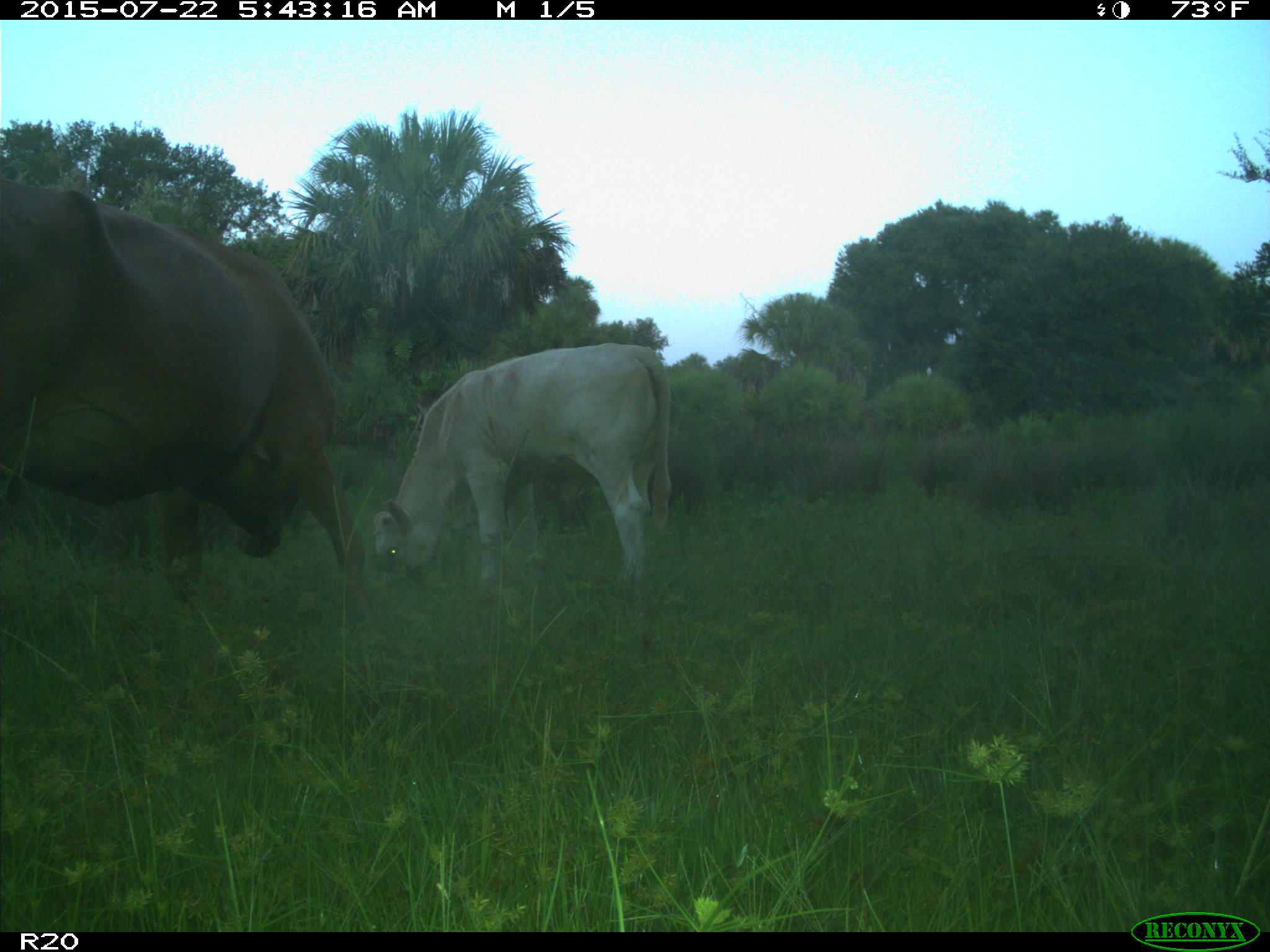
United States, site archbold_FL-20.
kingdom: Animalia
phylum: Chordata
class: Mammalia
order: Artiodactyla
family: Bovidae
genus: Bos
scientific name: Bos taurus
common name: domestic cow